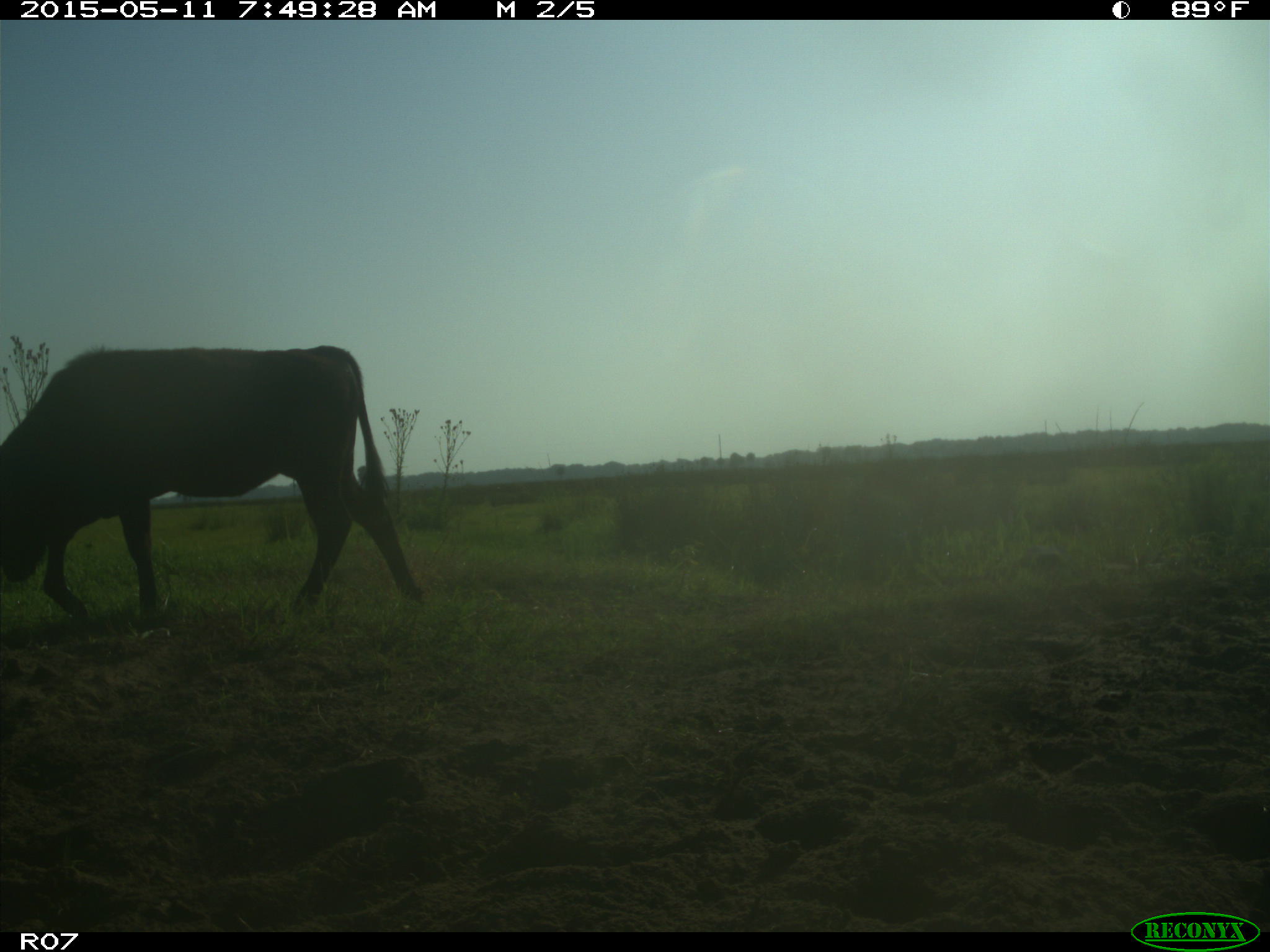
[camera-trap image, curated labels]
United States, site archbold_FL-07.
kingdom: Animalia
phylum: Chordata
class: Mammalia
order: Artiodactyla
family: Bovidae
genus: Bos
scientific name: Bos taurus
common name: domestic cow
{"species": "Bos taurus (domestic cow)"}